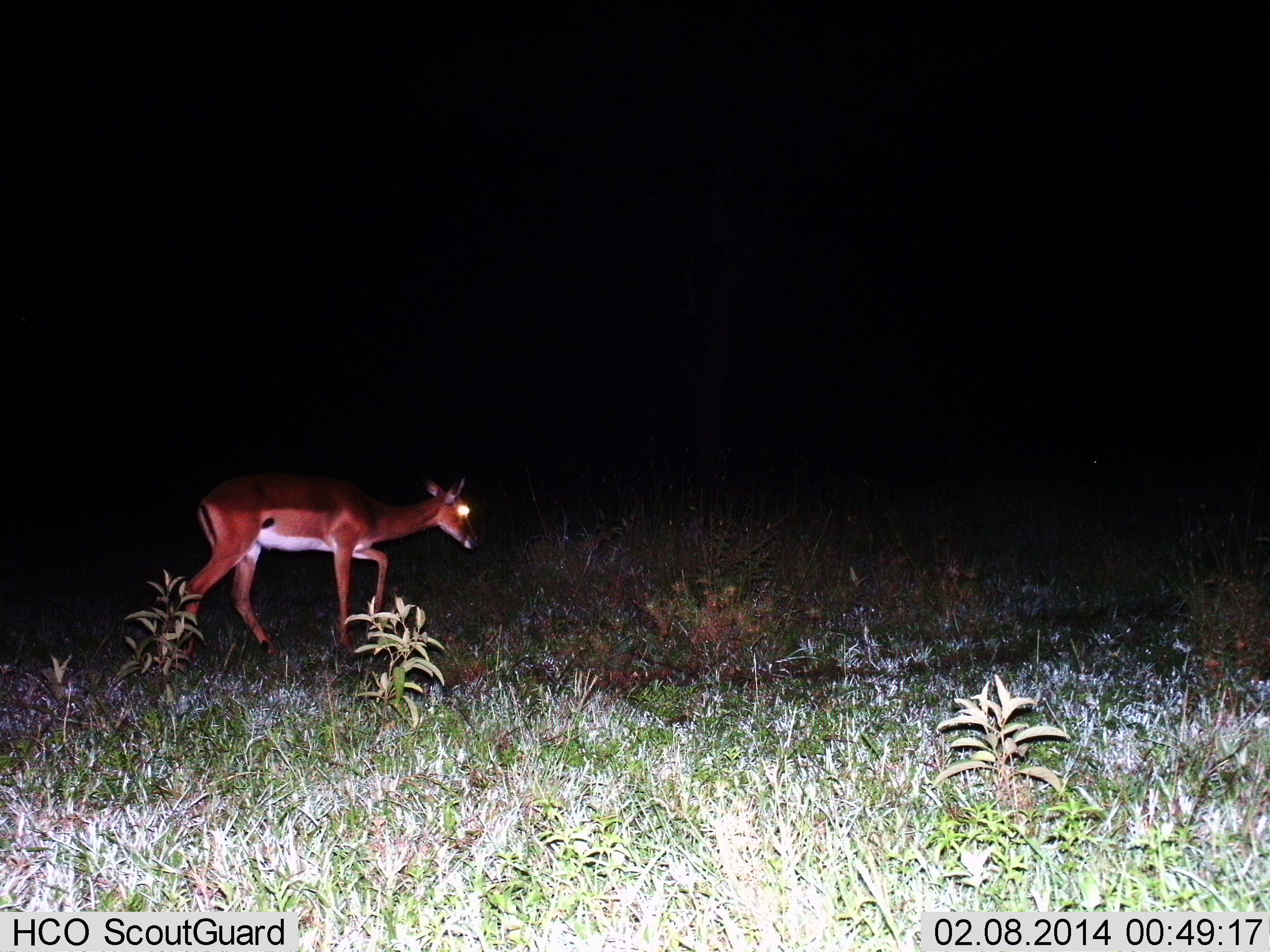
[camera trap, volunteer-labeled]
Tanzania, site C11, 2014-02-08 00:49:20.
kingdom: Animalia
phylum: Chordata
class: Mammalia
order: Artiodactyla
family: Bovidae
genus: Aepyceros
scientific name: Aepyceros melampus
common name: impala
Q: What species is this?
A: Impala (Aepyceros melampus).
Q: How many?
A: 1.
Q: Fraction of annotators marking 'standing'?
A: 0%.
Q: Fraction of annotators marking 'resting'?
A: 0%.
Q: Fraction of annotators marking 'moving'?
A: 100%.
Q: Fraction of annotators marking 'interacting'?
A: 0%.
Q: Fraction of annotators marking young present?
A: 0%.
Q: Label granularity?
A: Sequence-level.